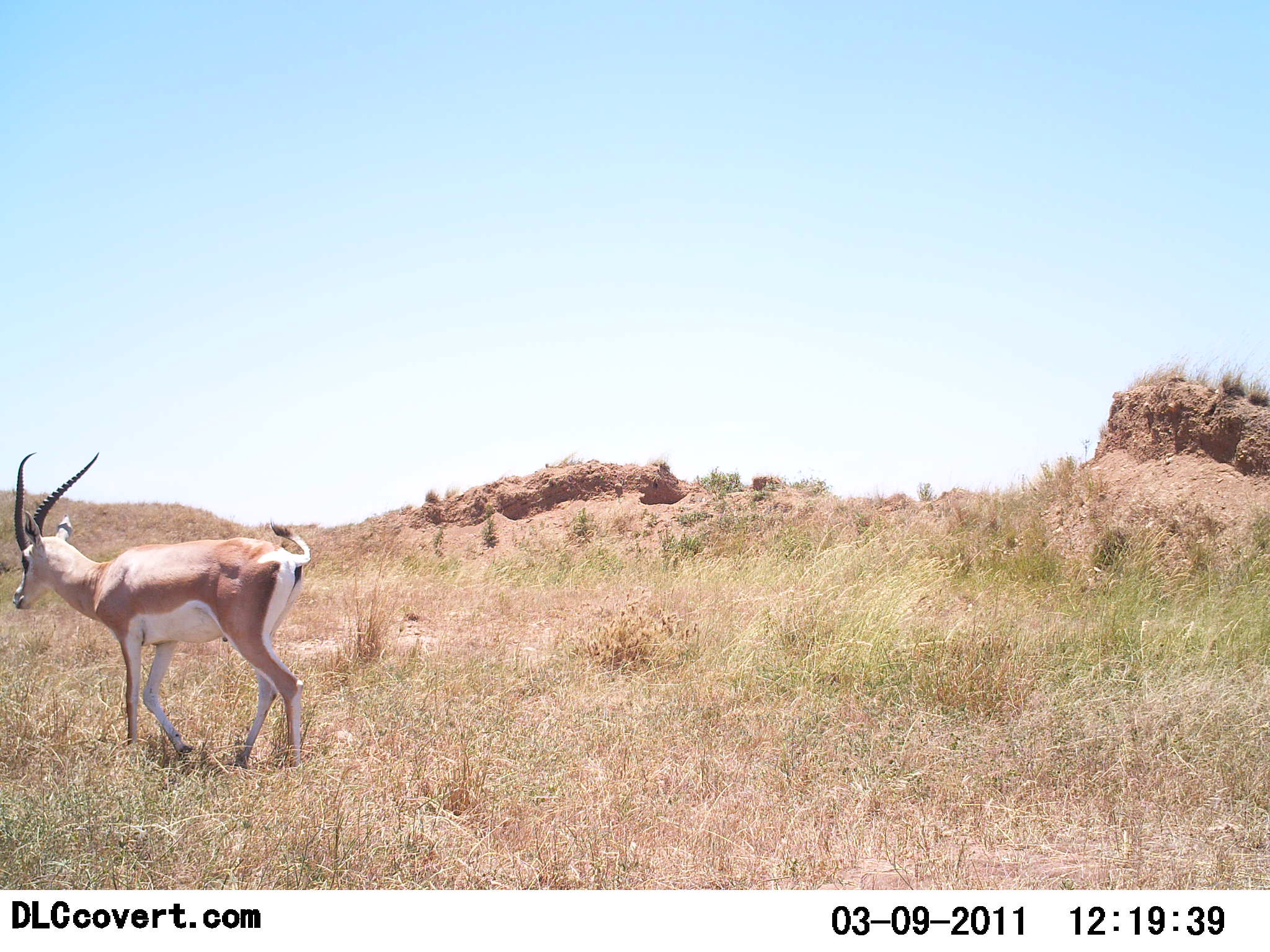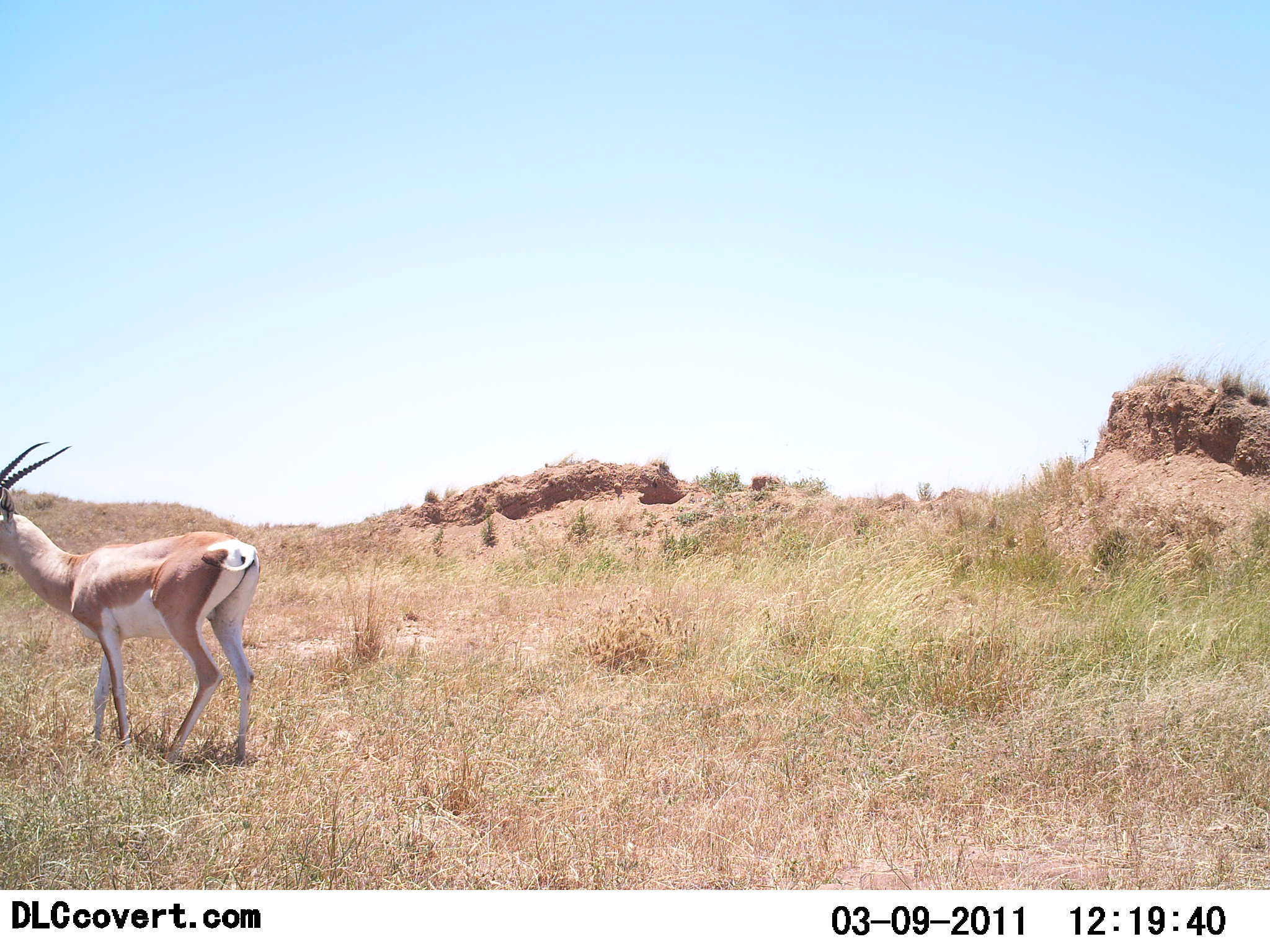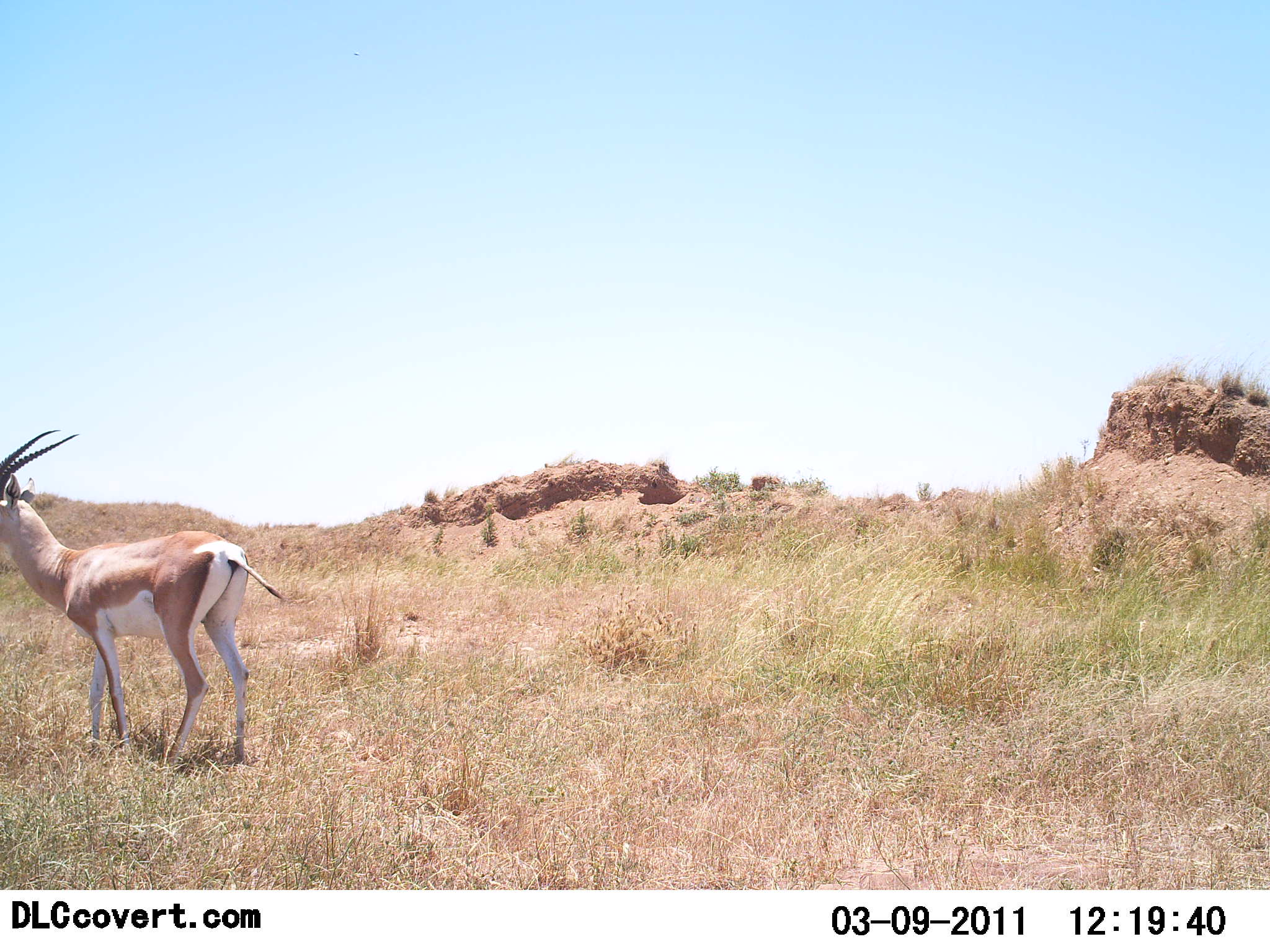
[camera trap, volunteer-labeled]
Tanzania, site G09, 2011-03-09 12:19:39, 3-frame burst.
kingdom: Animalia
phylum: Chordata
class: Mammalia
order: Artiodactyla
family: Bovidae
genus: Nanger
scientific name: Nanger granti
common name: grant's gazelle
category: gazellegrants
Gazellegrants (grant's gazelle) (Nanger granti), count 1. Behavior (volunteer vote fractions): standing 7%, resting 0%, moving 100%, interacting 0%. Young present (vote fraction): 0%. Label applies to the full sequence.